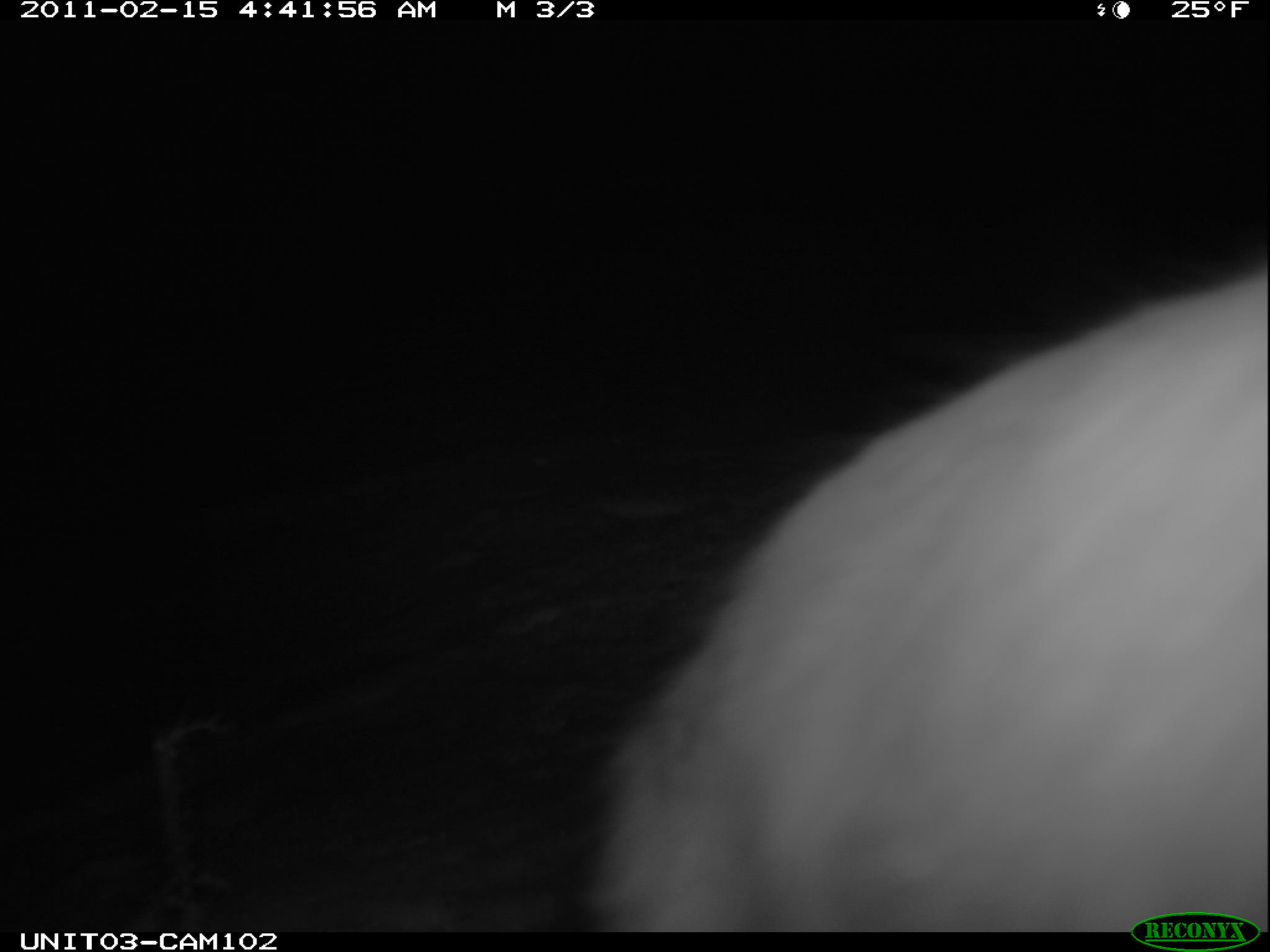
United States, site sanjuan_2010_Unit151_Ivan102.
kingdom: Animalia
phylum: Chordata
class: Mammalia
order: Lagomorpha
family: Leporidae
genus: Lepus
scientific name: Lepus americanus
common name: snowshoe hare